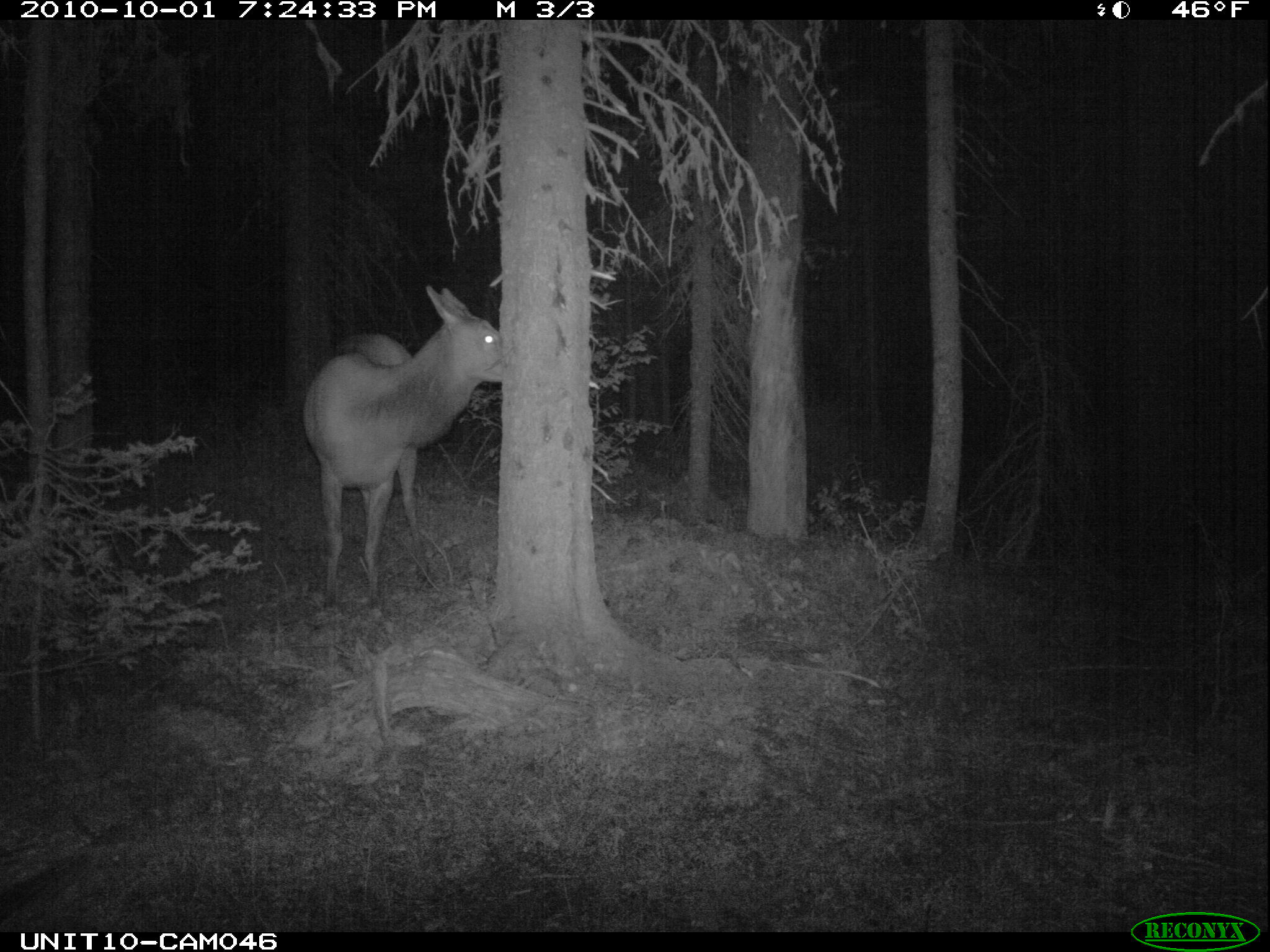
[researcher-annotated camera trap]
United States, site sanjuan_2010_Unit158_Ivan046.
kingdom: Animalia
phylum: Chordata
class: Mammalia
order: Artiodactyla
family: Cervidae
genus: Cervus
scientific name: Cervus elaphus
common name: red deer